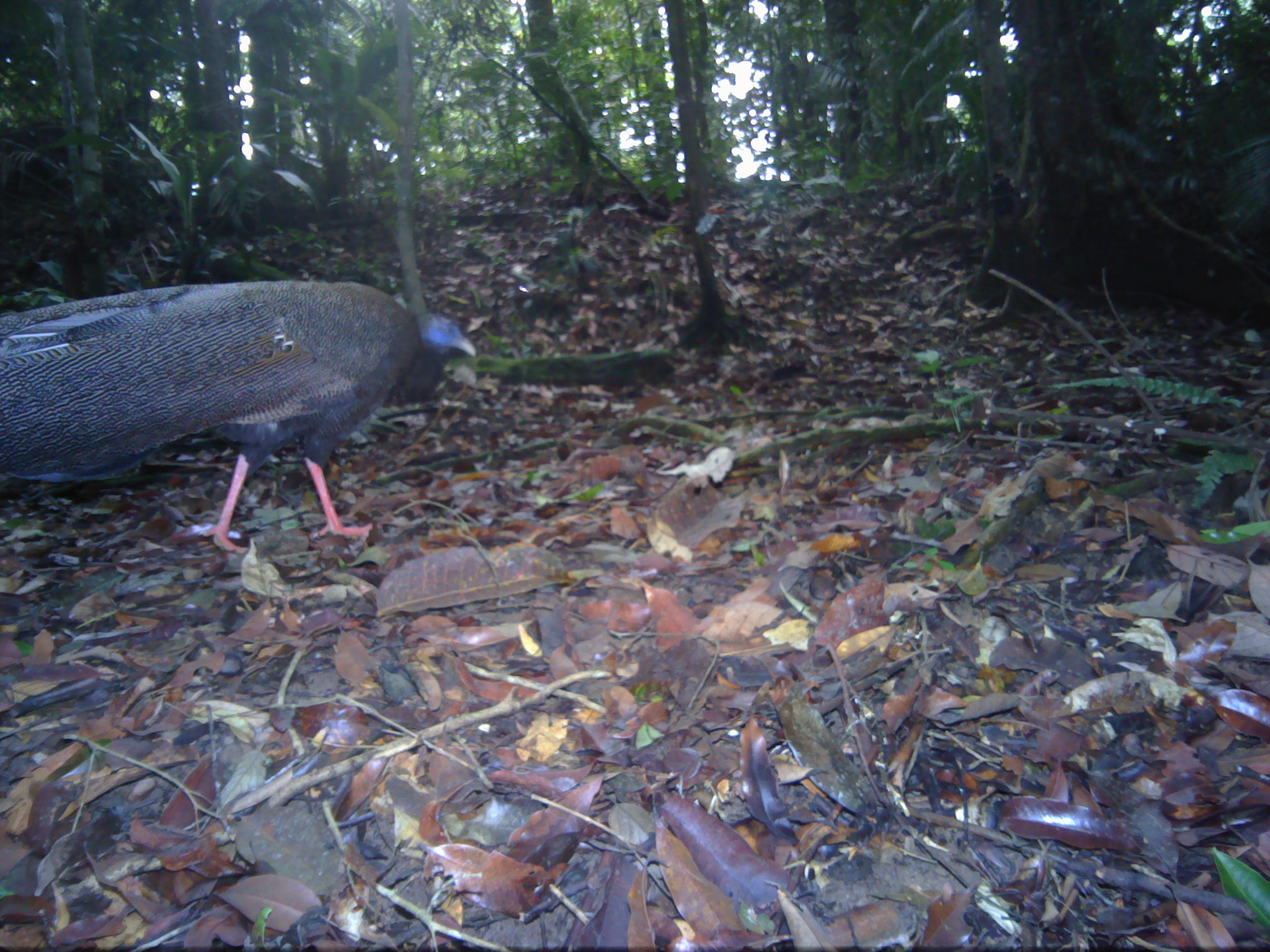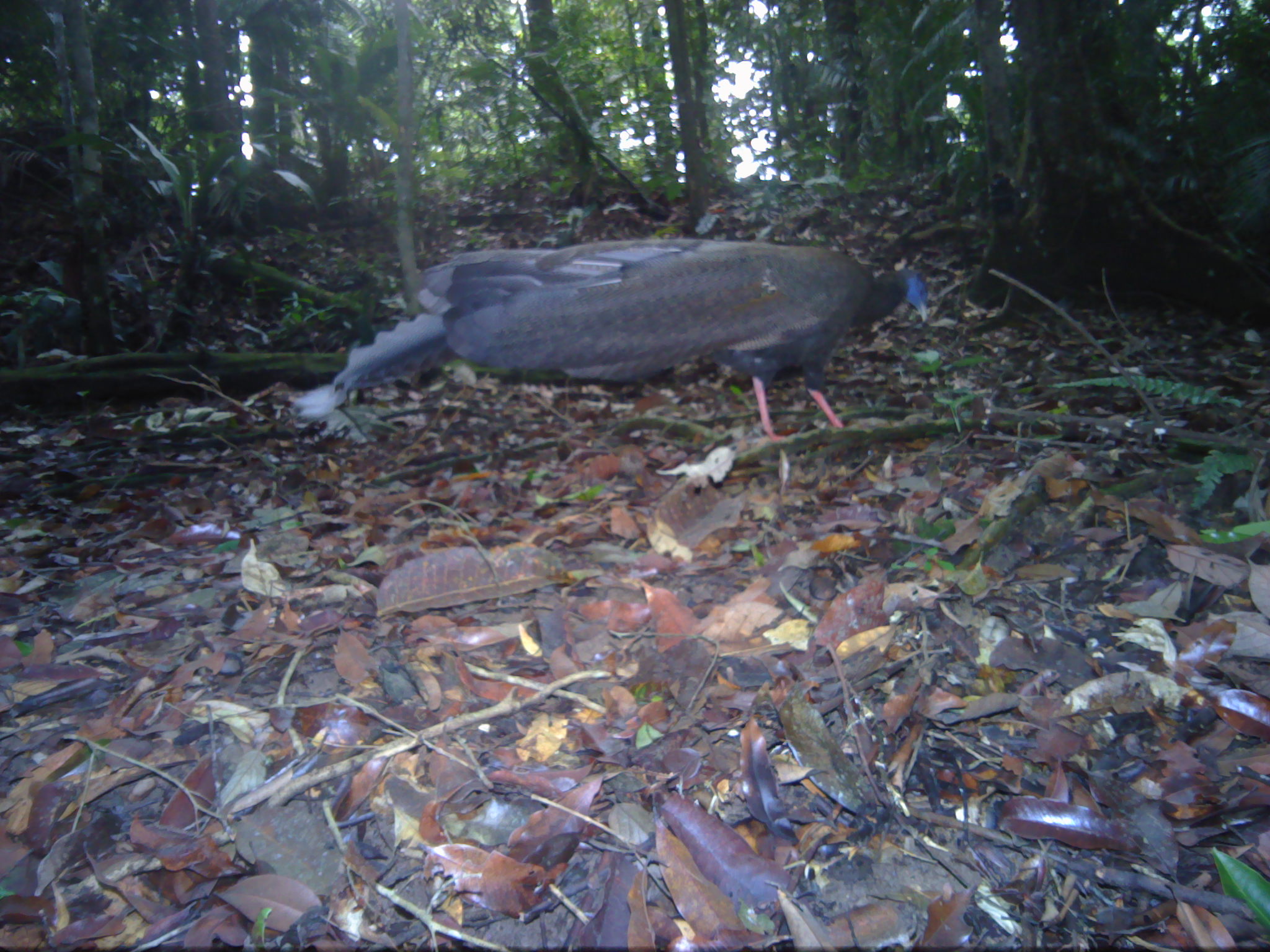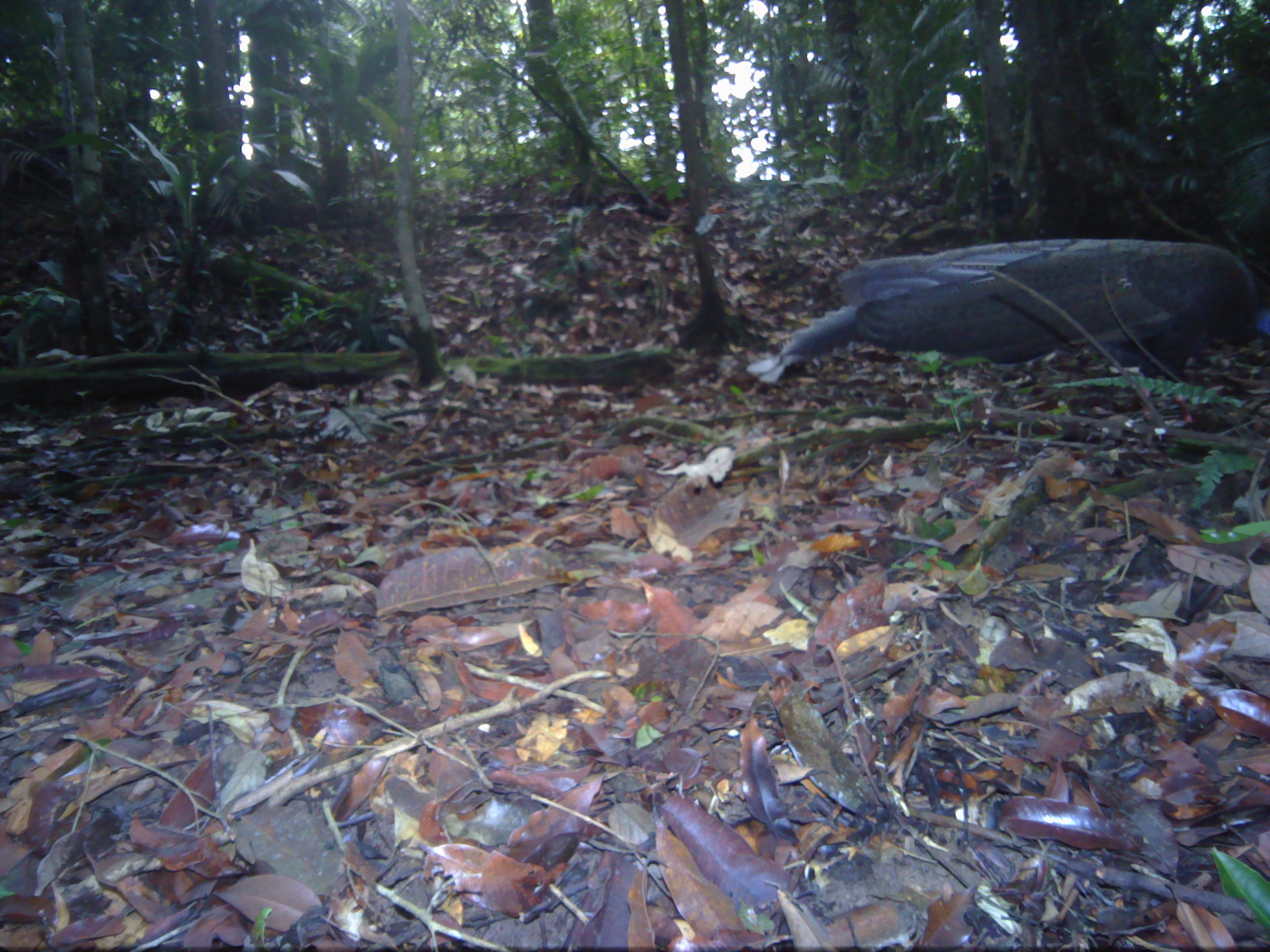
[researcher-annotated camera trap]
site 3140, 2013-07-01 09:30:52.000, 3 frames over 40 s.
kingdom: Animalia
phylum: Chordata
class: Aves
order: Galliformes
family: Phasianidae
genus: Argusianus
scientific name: Argusianus argus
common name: great argus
Argusianus argus (great argus), count 1.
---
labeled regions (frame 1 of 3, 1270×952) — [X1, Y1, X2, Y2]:
argusianus argus: [0, 276, 479, 552]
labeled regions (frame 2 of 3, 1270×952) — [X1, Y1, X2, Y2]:
argusianus argus: [285, 233, 929, 439]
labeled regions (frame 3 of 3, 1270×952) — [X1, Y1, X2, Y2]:
argusianus argus: [745, 235, 1270, 422]